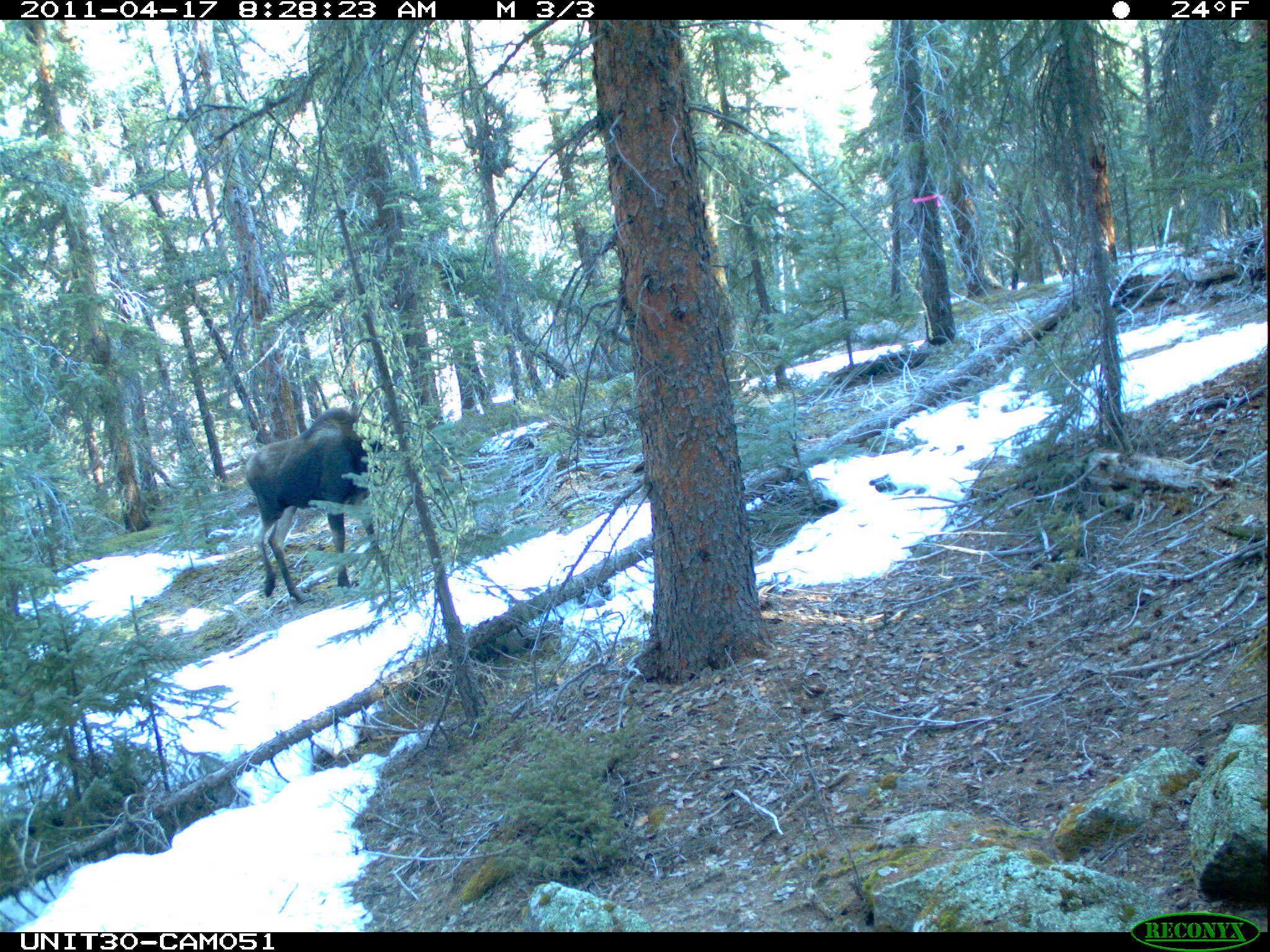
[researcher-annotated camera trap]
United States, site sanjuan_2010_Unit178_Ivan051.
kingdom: Animalia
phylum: Chordata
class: Mammalia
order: Artiodactyla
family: Cervidae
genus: Alces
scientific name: Alces alces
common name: moose